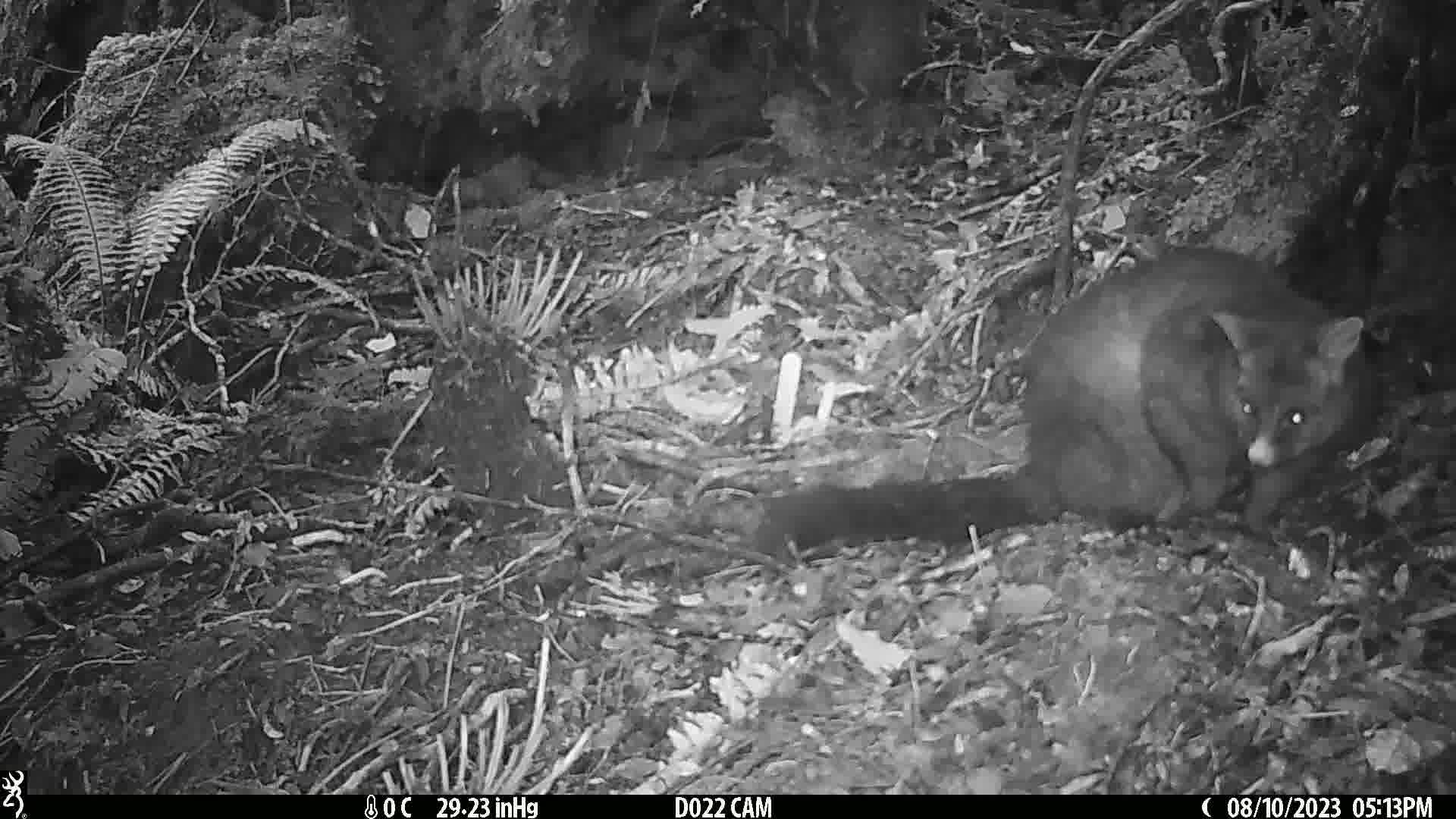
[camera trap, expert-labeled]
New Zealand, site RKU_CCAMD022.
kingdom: Animalia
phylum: Chordata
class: Mammalia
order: Diprotodontia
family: Phalangeridae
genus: Trichosurus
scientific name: Trichosurus vulpecula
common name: common brushtail possum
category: possum